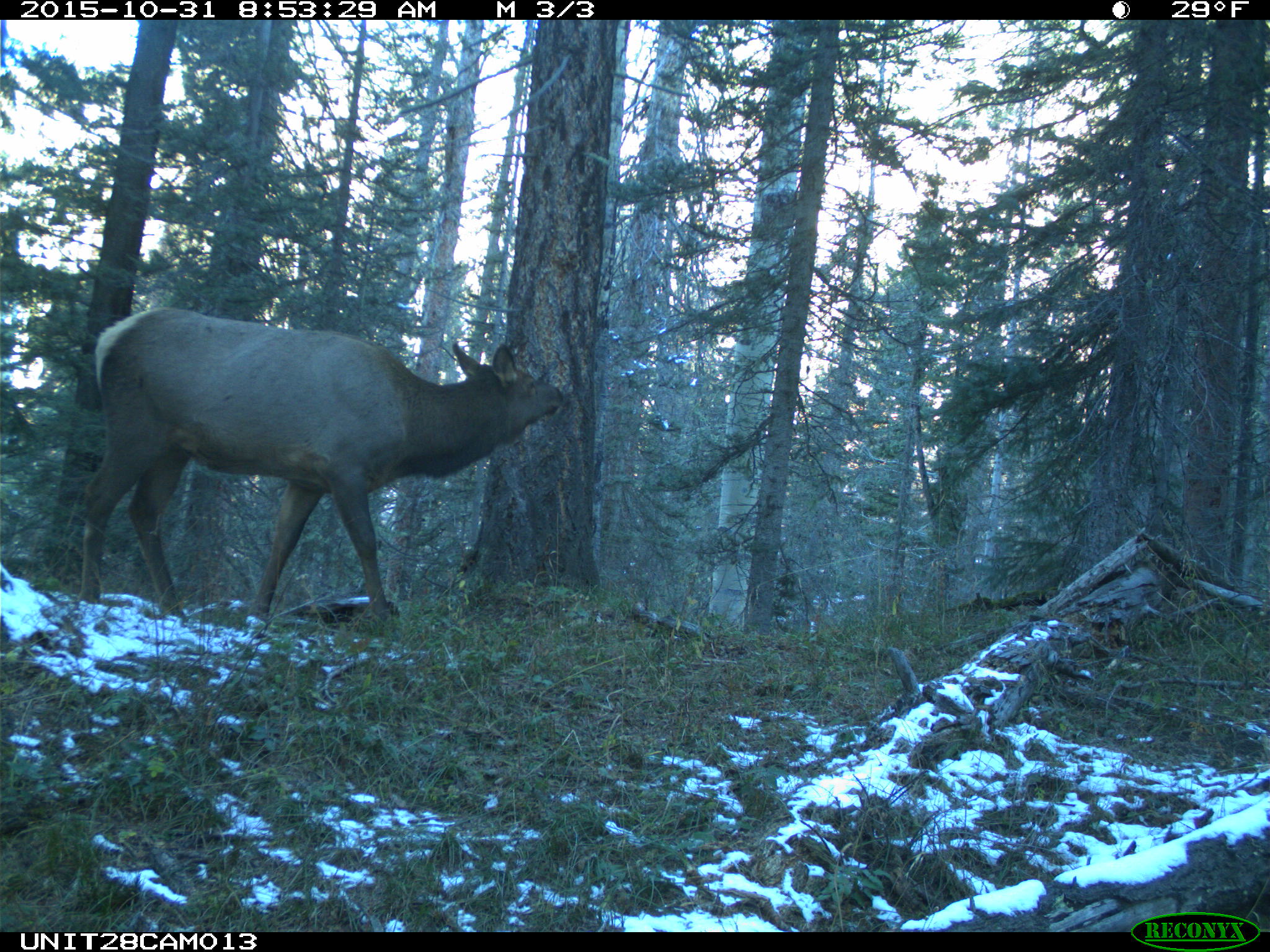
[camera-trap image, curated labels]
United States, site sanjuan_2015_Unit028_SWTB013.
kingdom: Animalia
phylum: Chordata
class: Mammalia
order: Artiodactyla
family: Cervidae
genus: Cervus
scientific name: Cervus elaphus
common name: red deer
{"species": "Cervus elaphus (red deer)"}